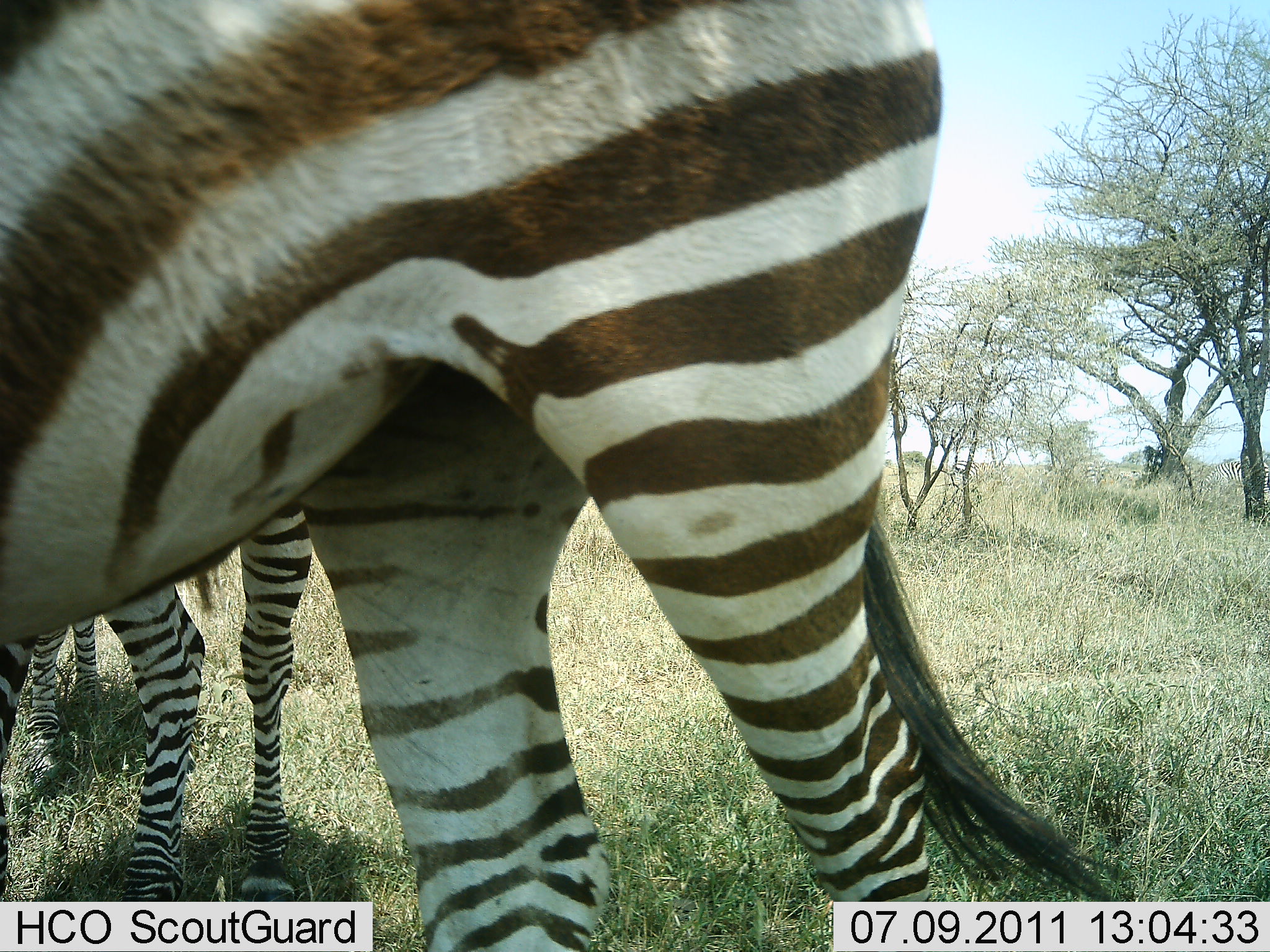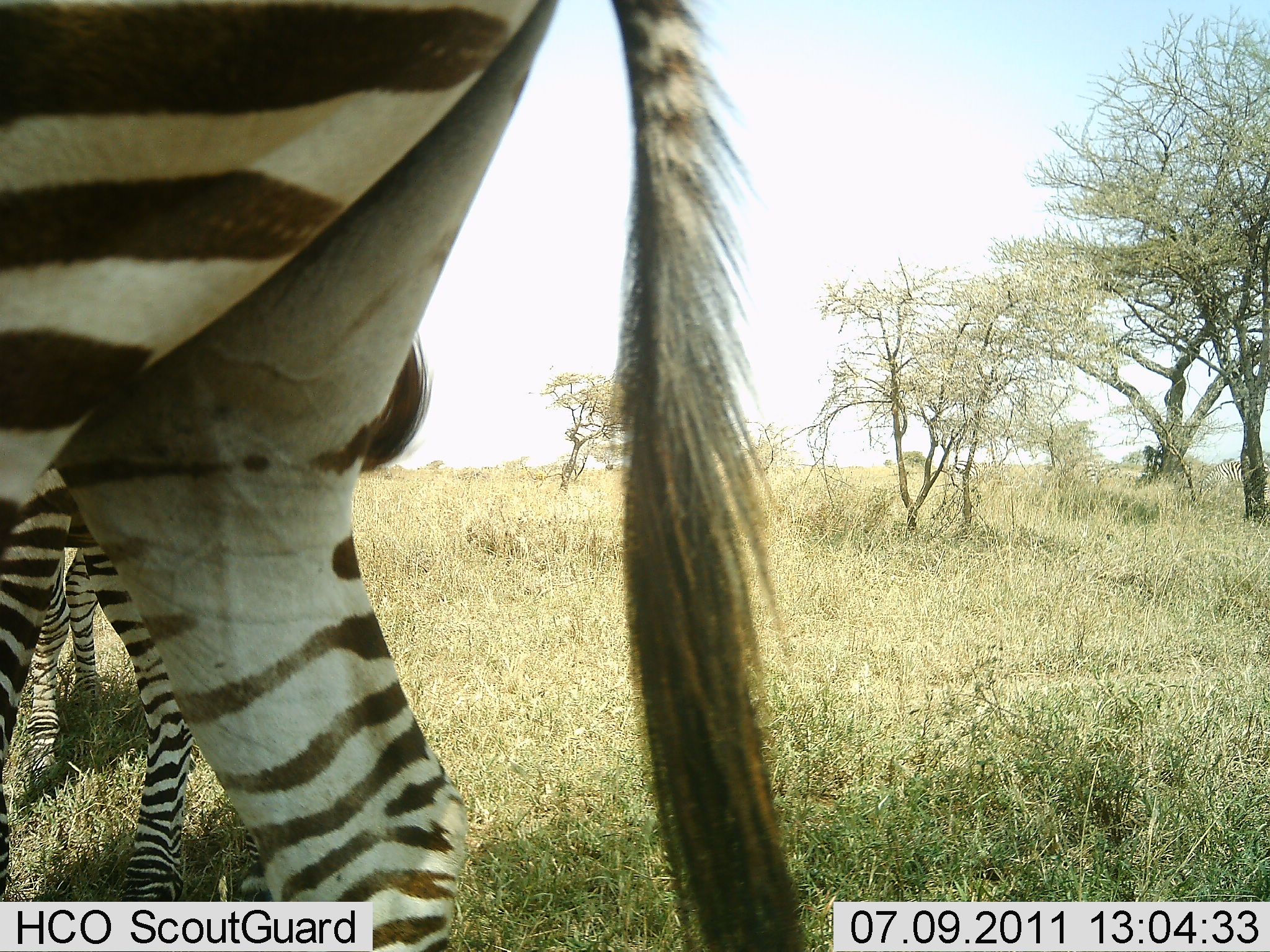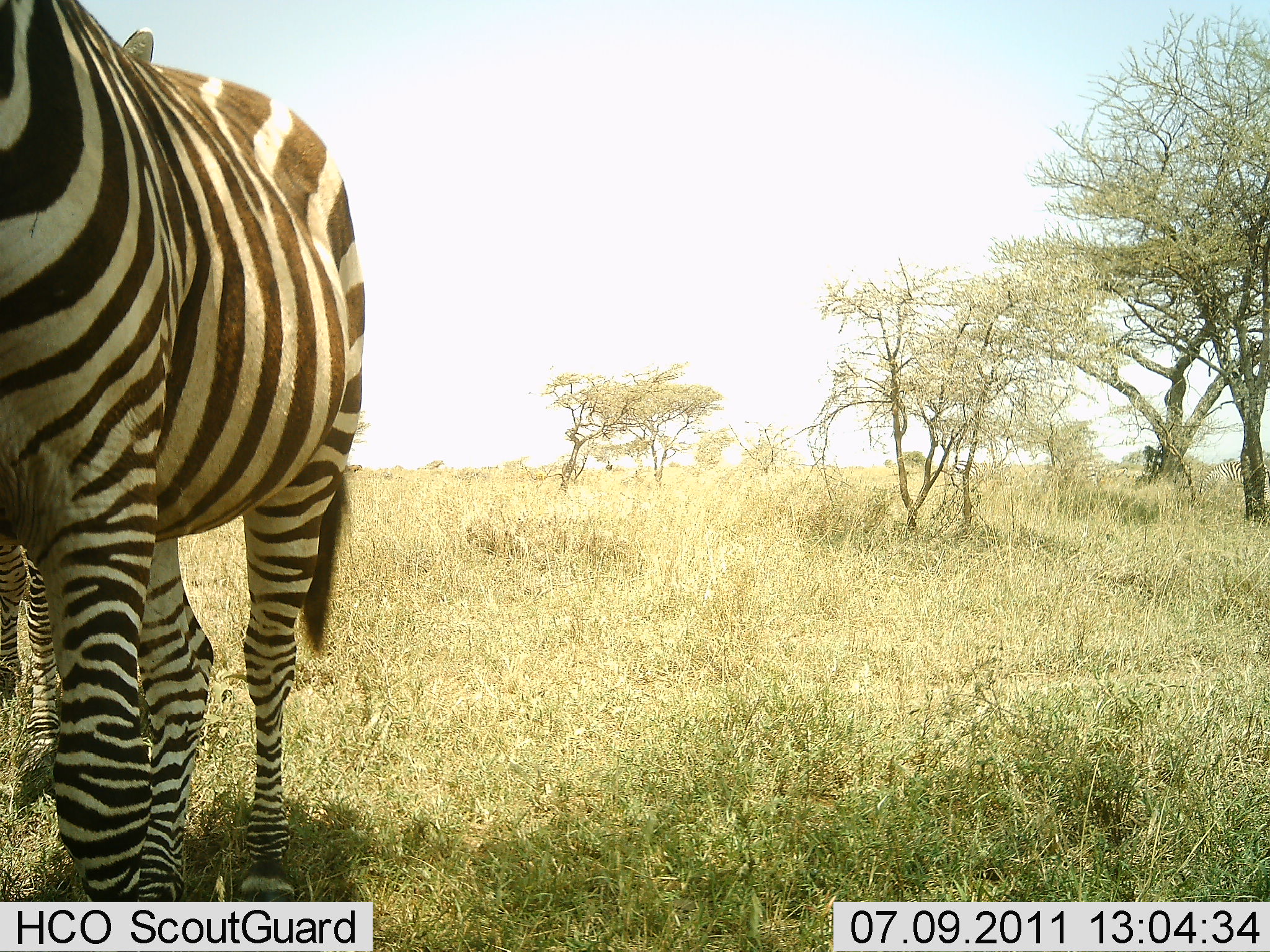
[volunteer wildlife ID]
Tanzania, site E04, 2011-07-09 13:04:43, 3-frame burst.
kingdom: Animalia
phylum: Chordata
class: Mammalia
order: Perissodactyla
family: Equidae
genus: Equus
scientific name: Equus quagga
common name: plains zebra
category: zebra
Zebra (plains zebra) (Equus quagga), count 2. Behavior (volunteer vote fractions): standing 77%, resting 0%, moving 54%, interacting 0%. Young present (vote fraction): 0%. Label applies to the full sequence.